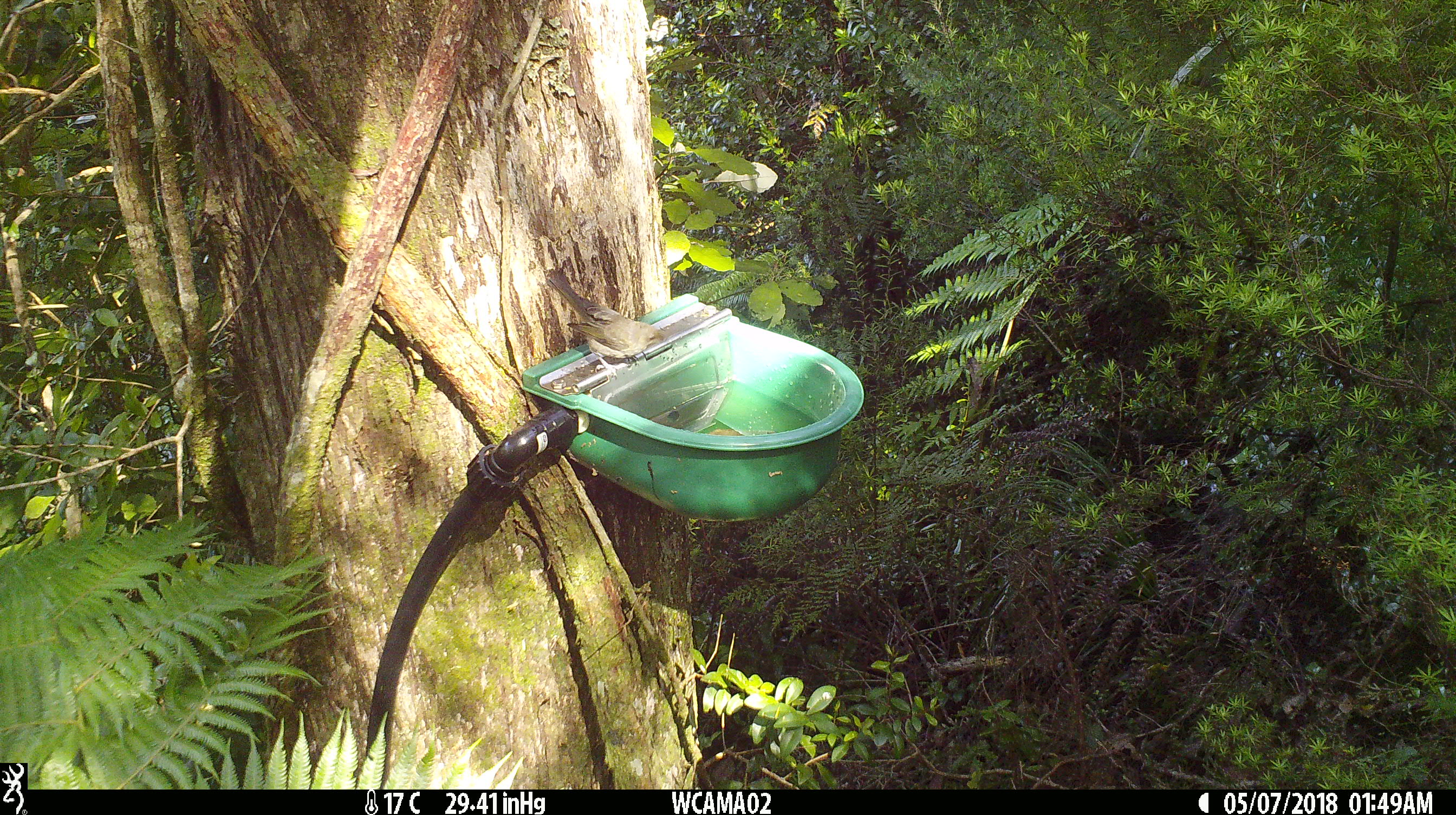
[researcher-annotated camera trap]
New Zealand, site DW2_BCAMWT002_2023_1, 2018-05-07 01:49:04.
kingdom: Animalia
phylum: Chordata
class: Aves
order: Passeriformes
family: Meliphagidae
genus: Anthornis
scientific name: Anthornis melanura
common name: new zealand bellbird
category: bellbird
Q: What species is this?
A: Bellbird (new zealand bellbird) (Anthornis melanura).